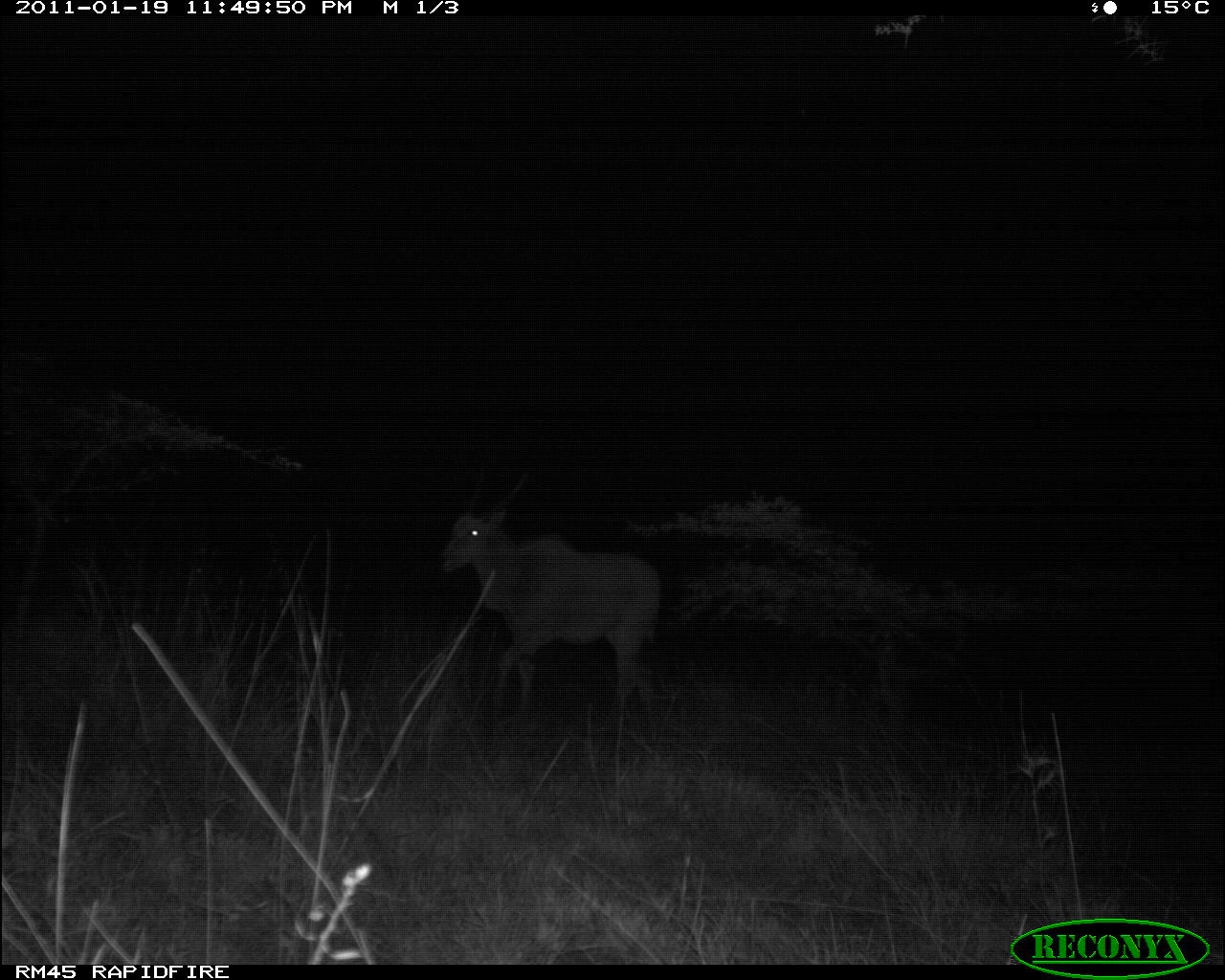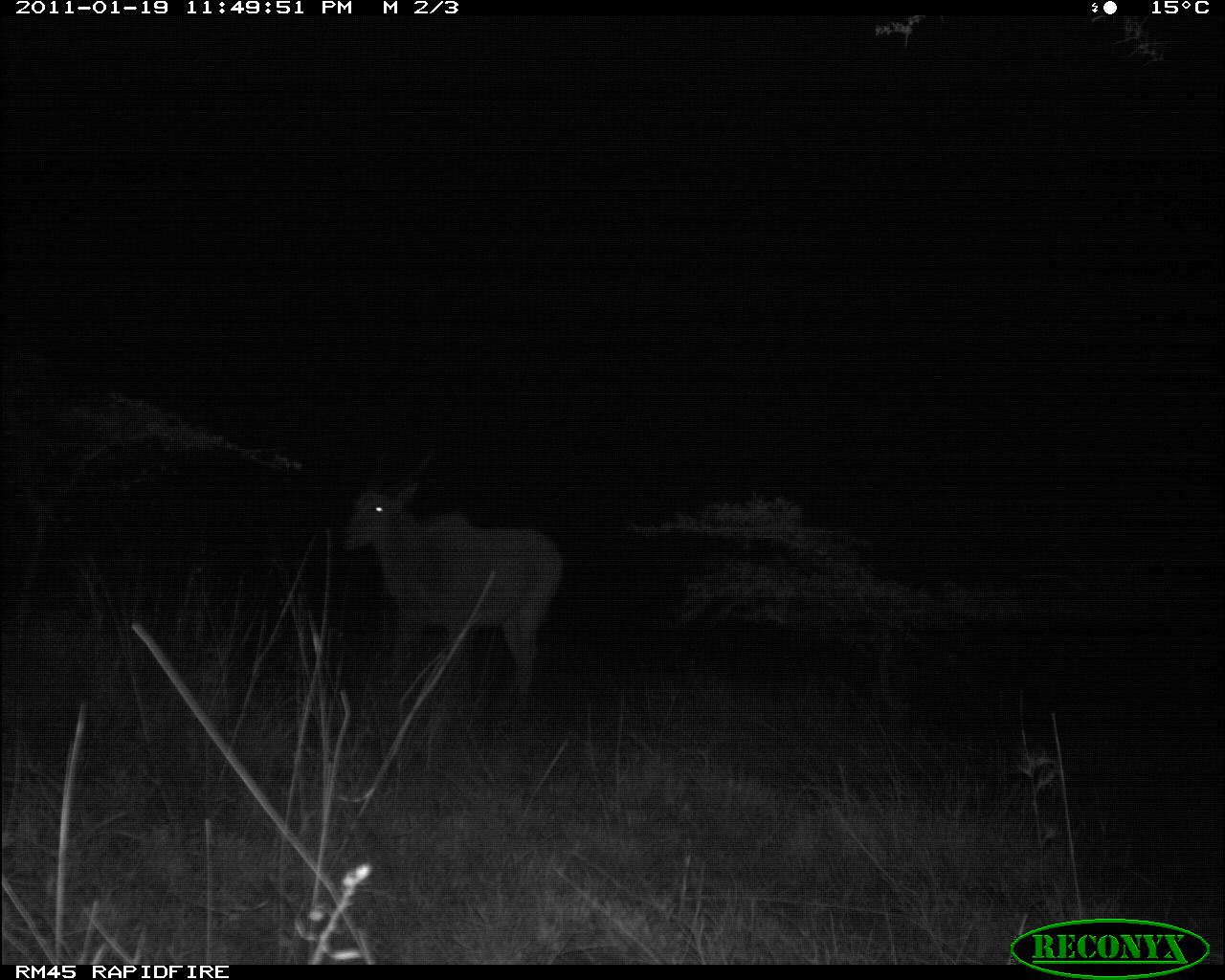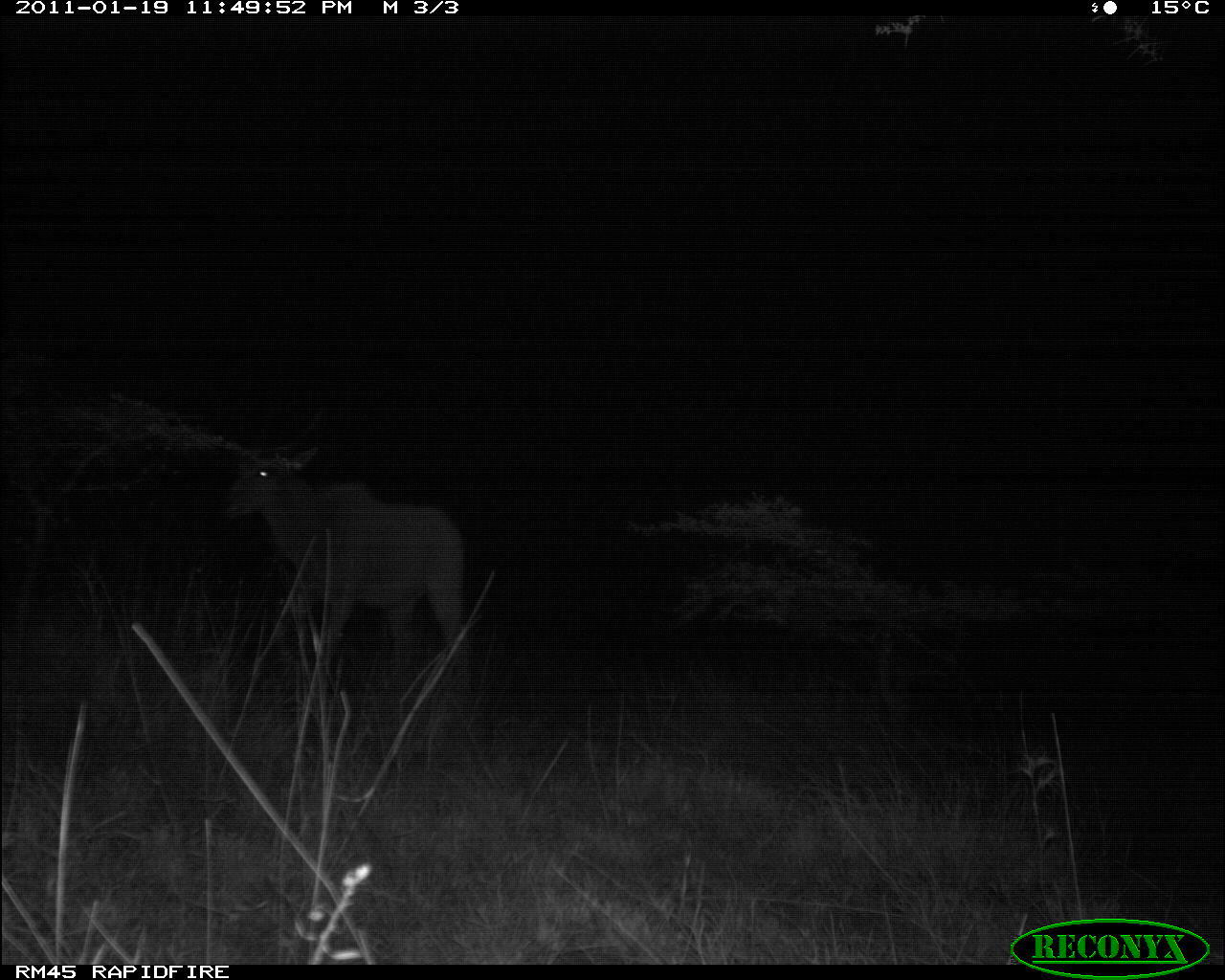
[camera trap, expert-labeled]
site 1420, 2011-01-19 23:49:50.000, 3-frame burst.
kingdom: Animalia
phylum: Chordata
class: Mammalia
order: Artiodactyla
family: Bovidae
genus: Madoqua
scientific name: Madoqua guentheri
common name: günther's dik-dik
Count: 1.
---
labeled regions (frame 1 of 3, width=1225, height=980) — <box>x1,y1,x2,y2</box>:
madoqua guentheri: <box>437,468,661,711</box>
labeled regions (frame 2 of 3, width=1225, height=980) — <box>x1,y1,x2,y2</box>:
madoqua guentheri: <box>341,479,565,713</box>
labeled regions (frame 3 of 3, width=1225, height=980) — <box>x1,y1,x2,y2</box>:
madoqua guentheri: <box>220,408,468,681</box>